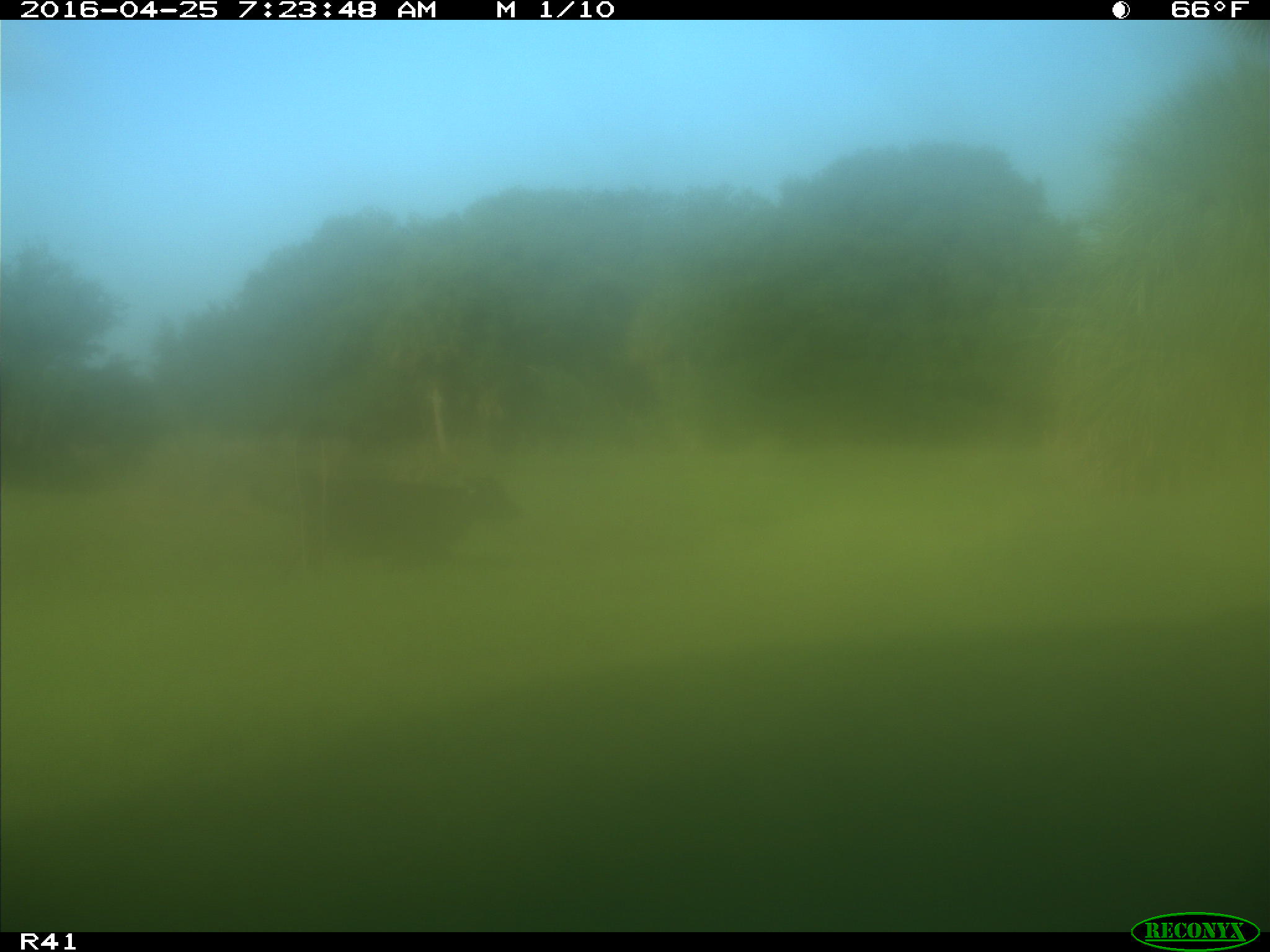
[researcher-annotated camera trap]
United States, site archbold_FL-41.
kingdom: Animalia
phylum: Chordata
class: Mammalia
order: Artiodactyla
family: Bovidae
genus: Bos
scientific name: Bos taurus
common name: domestic cow